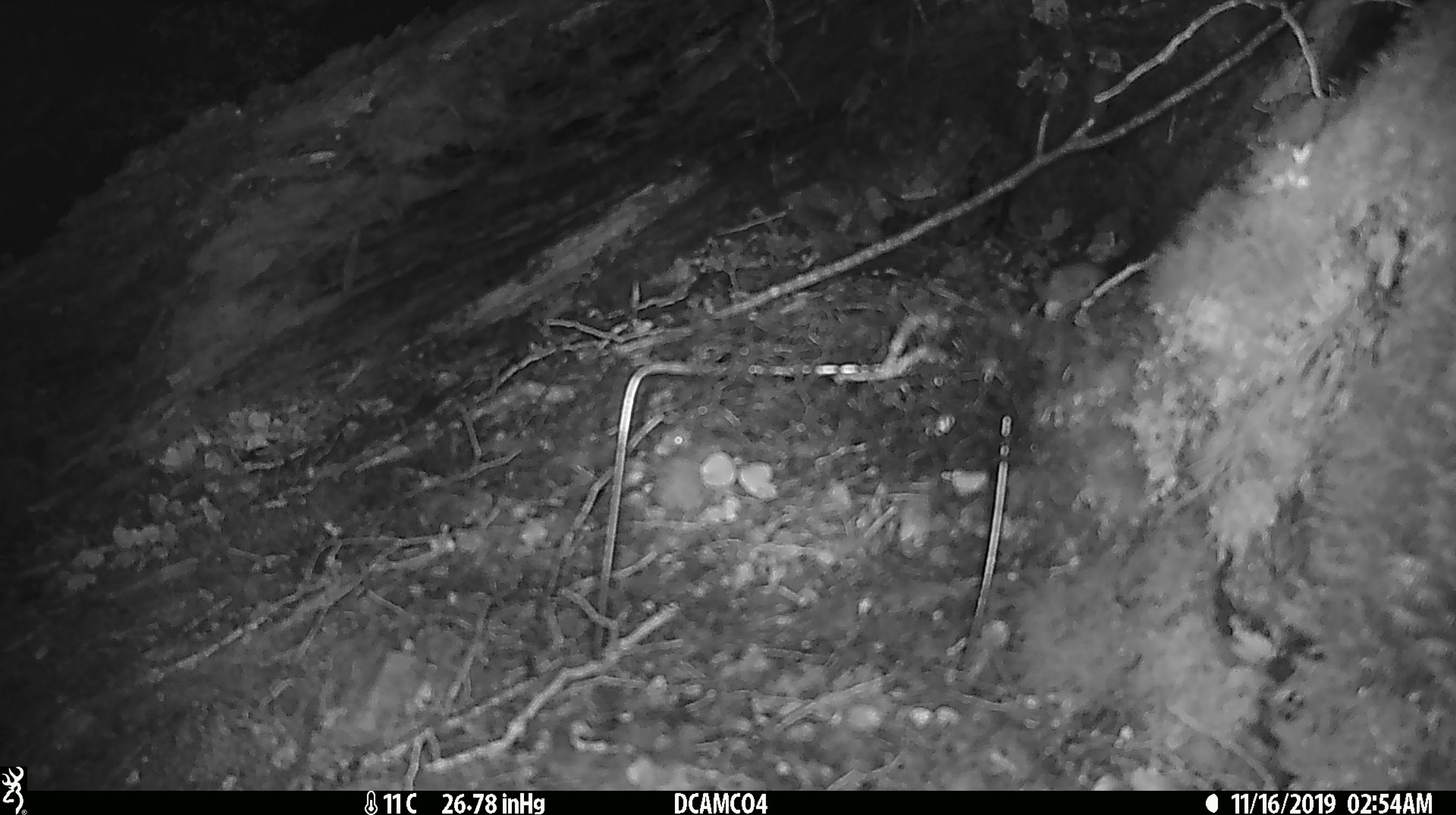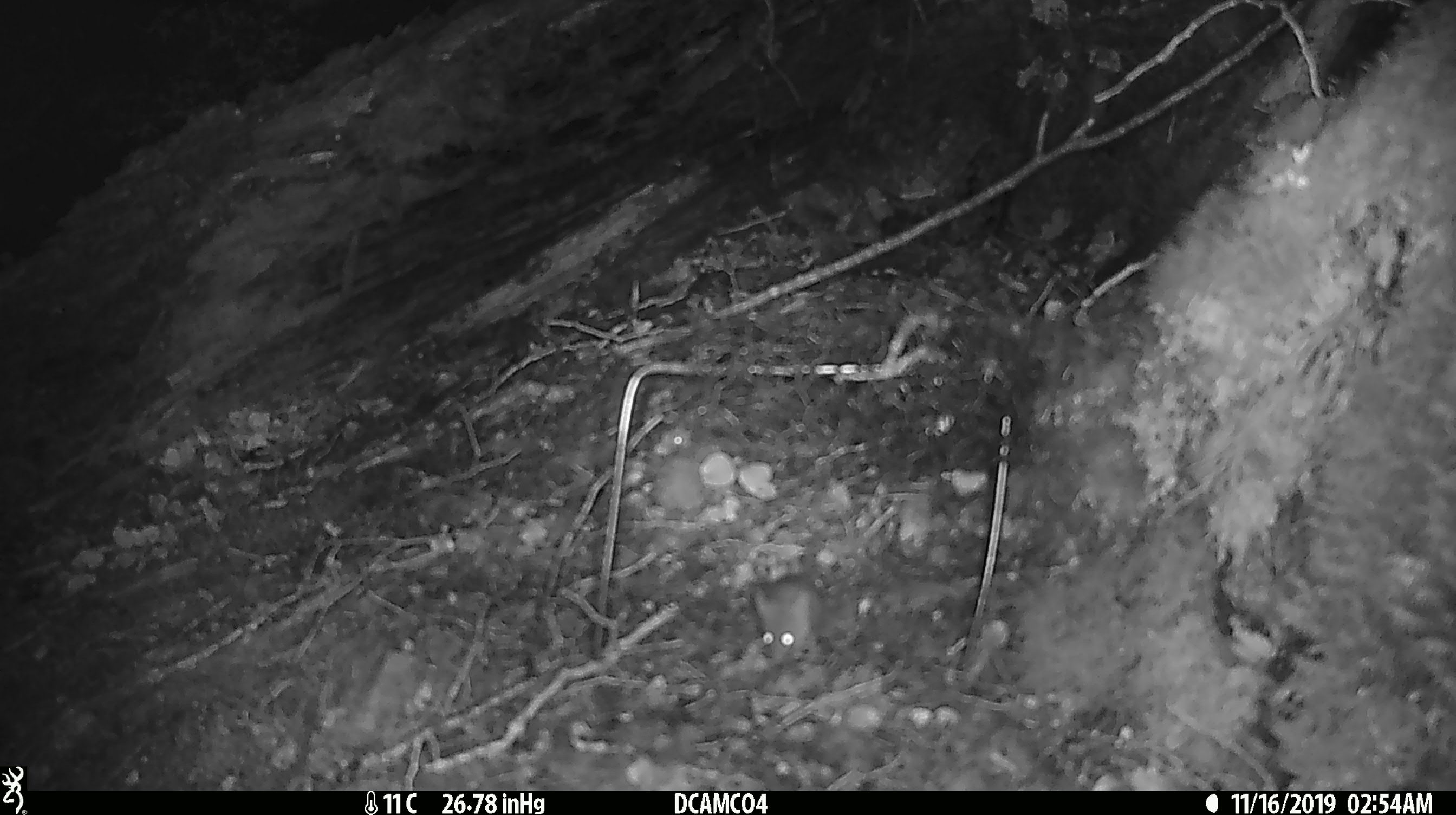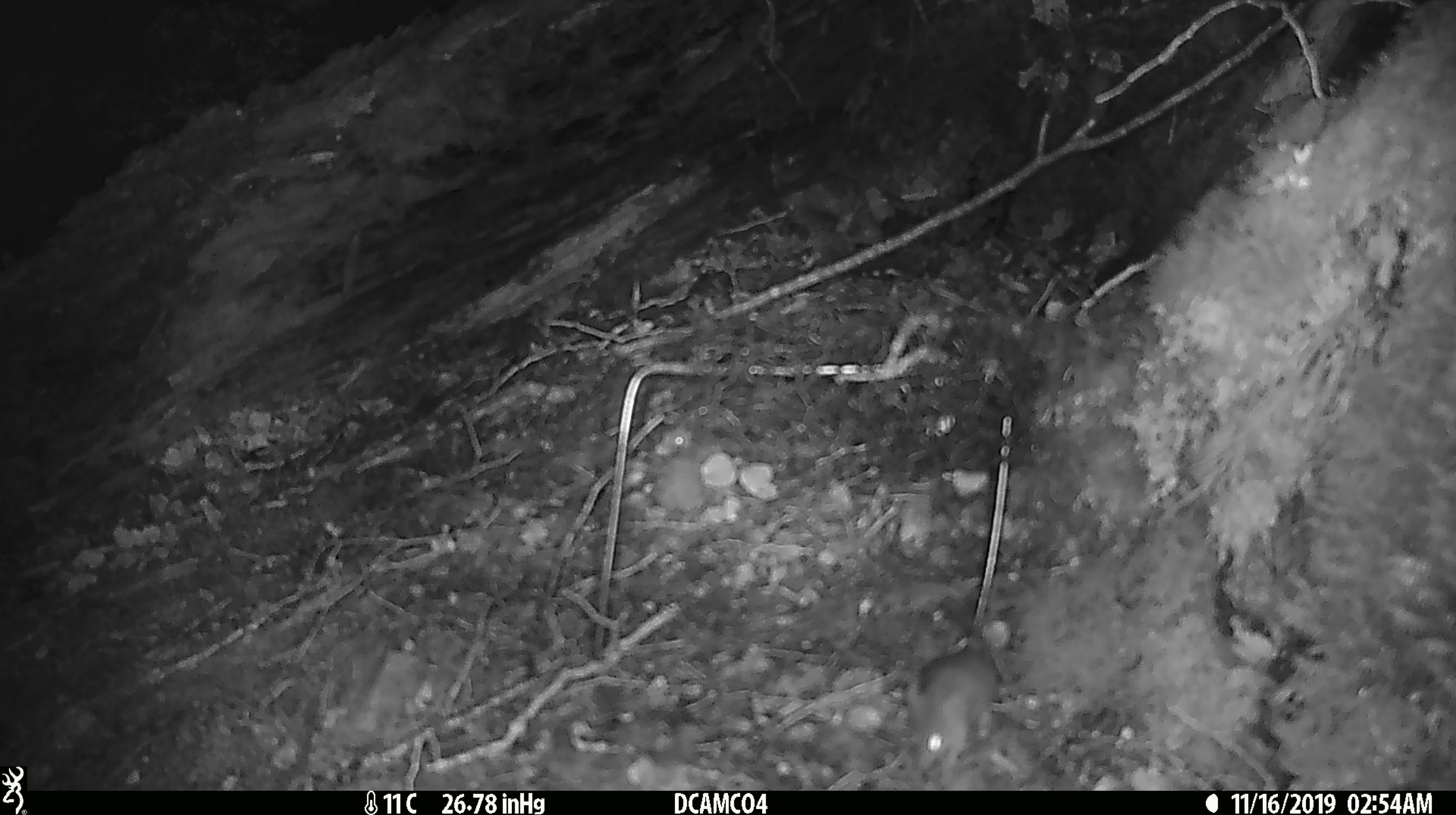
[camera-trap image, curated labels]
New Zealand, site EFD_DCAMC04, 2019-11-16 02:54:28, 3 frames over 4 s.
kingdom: Animalia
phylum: Chordata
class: Mammalia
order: Rodentia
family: Muridae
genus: Mus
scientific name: Mus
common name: mouse